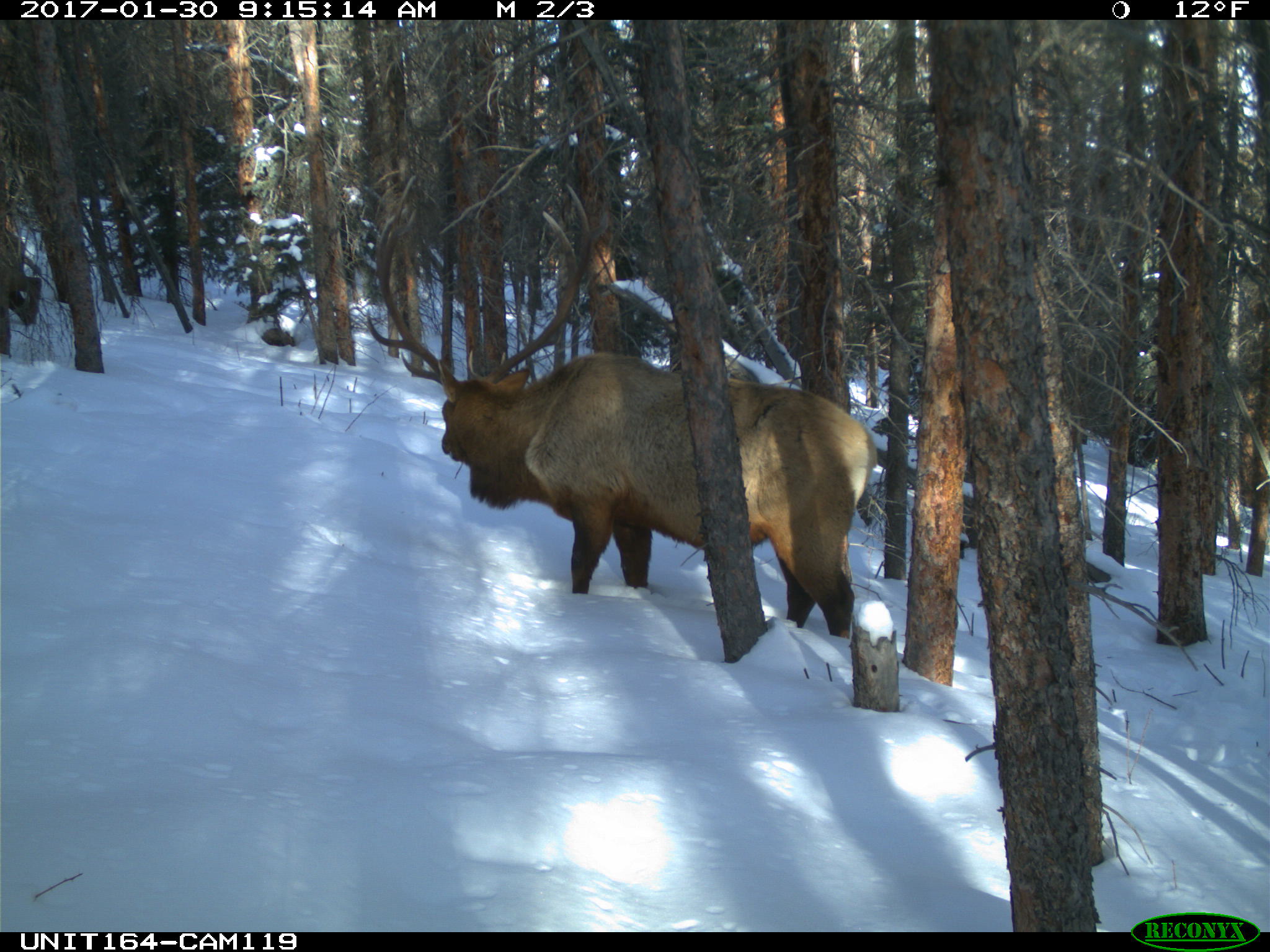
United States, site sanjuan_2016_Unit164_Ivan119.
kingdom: Animalia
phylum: Chordata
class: Mammalia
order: Artiodactyla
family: Cervidae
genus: Cervus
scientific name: Cervus elaphus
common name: red deer